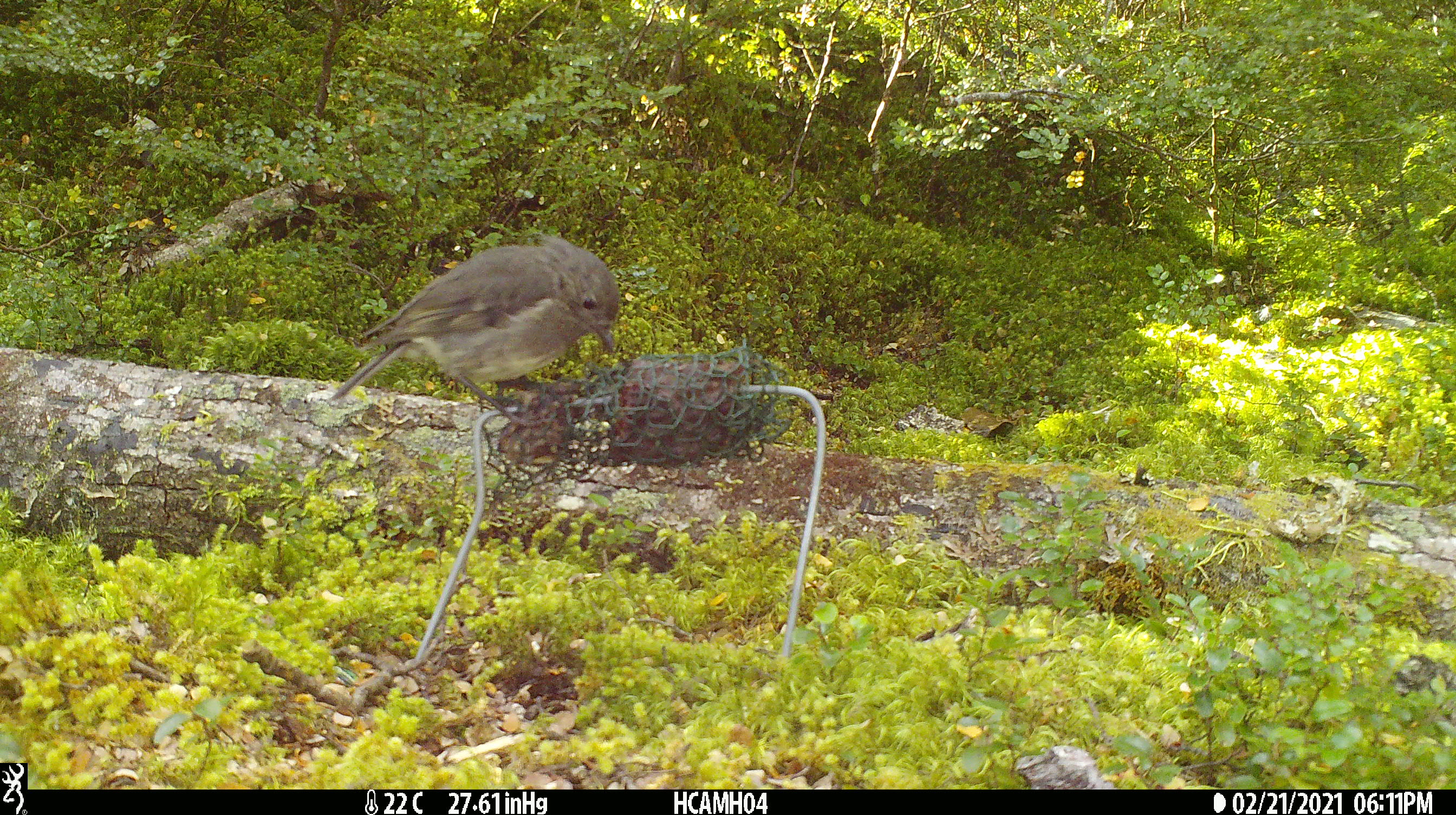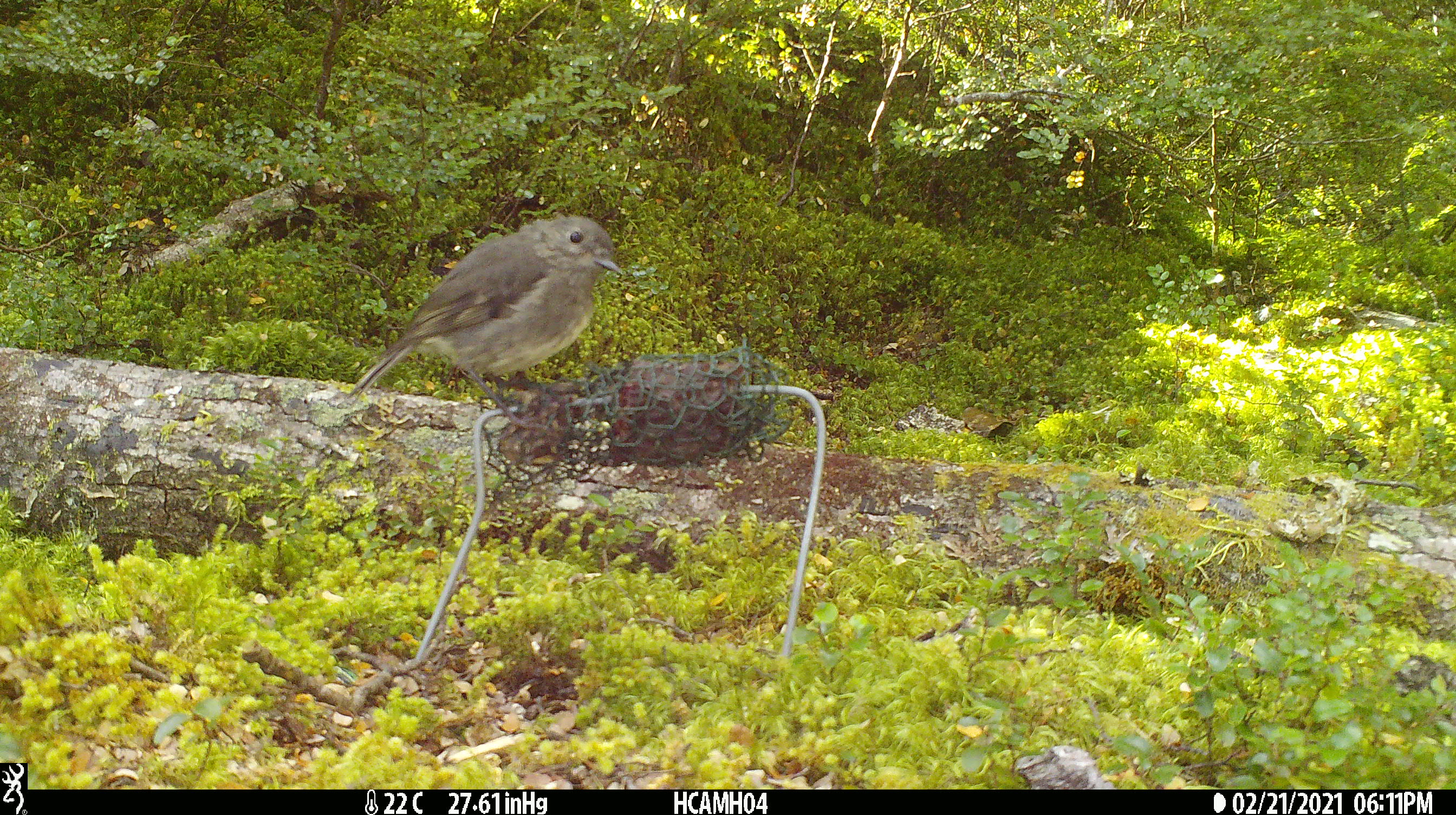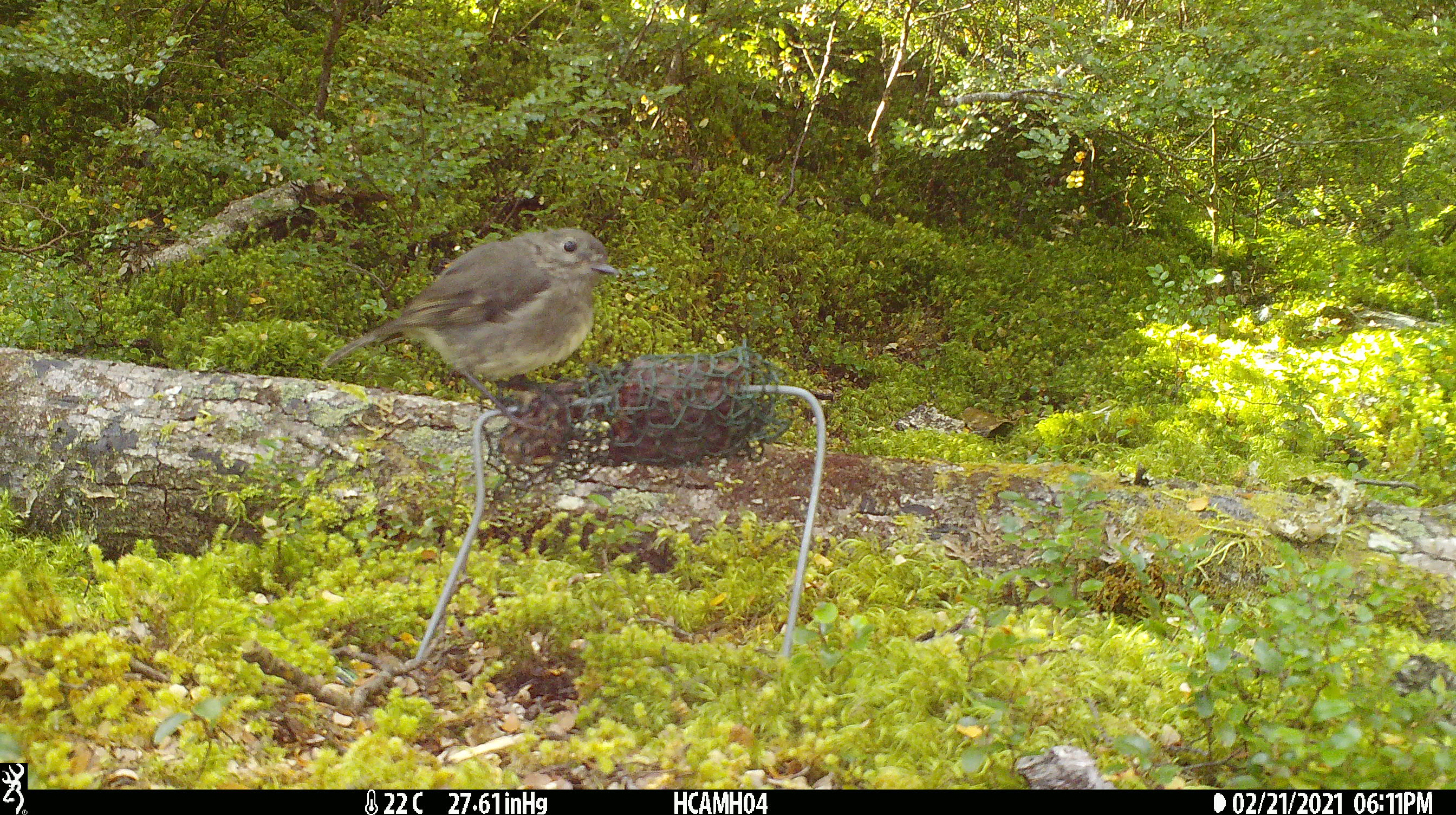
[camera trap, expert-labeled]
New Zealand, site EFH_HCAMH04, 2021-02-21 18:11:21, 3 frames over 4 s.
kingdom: Animalia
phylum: Chordata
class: Aves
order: Passeriformes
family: Petroicidae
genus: Petroica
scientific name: Petroica australis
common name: new zealand robin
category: robin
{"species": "robin (new zealand robin) (Petroica australis)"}